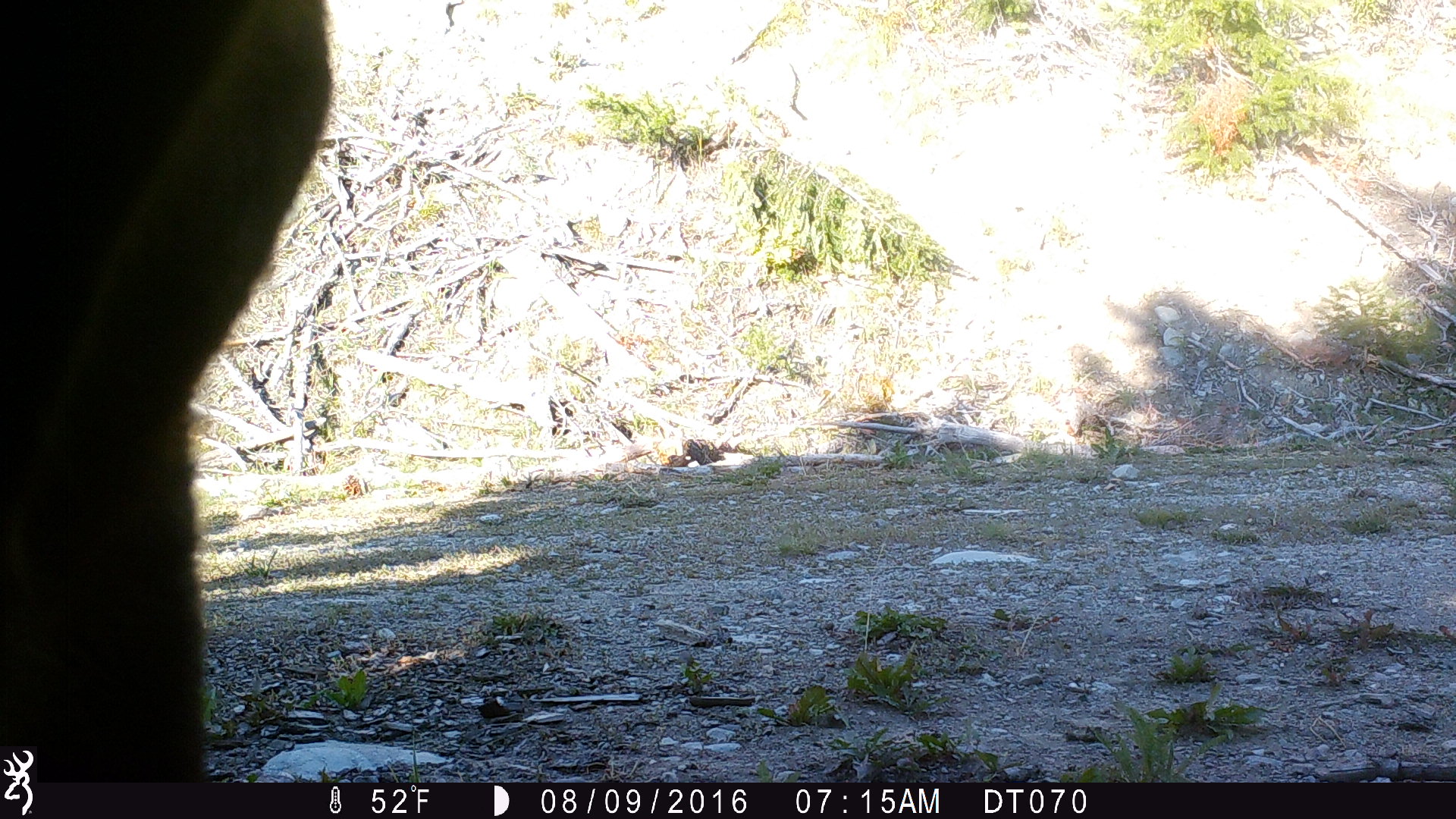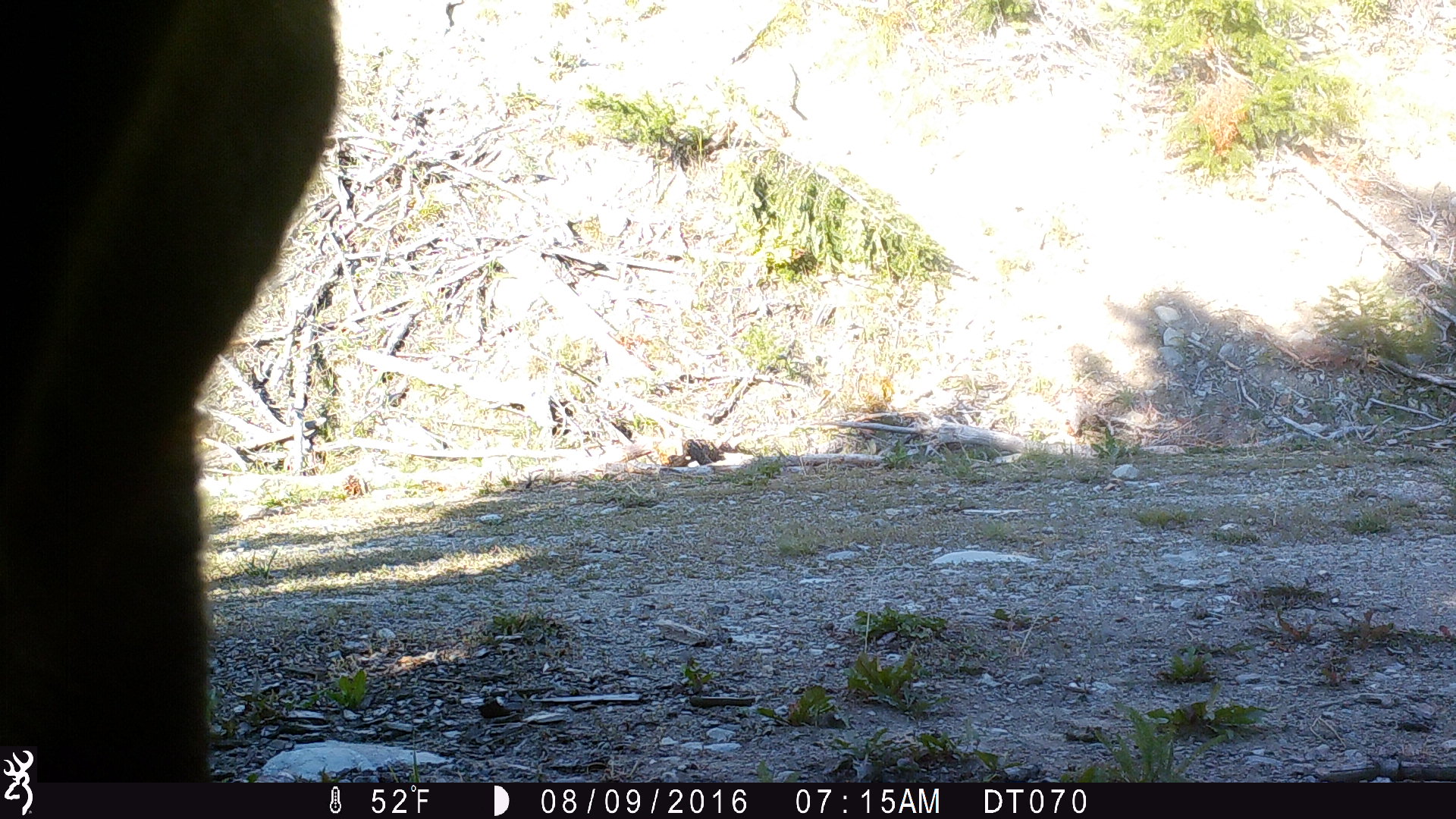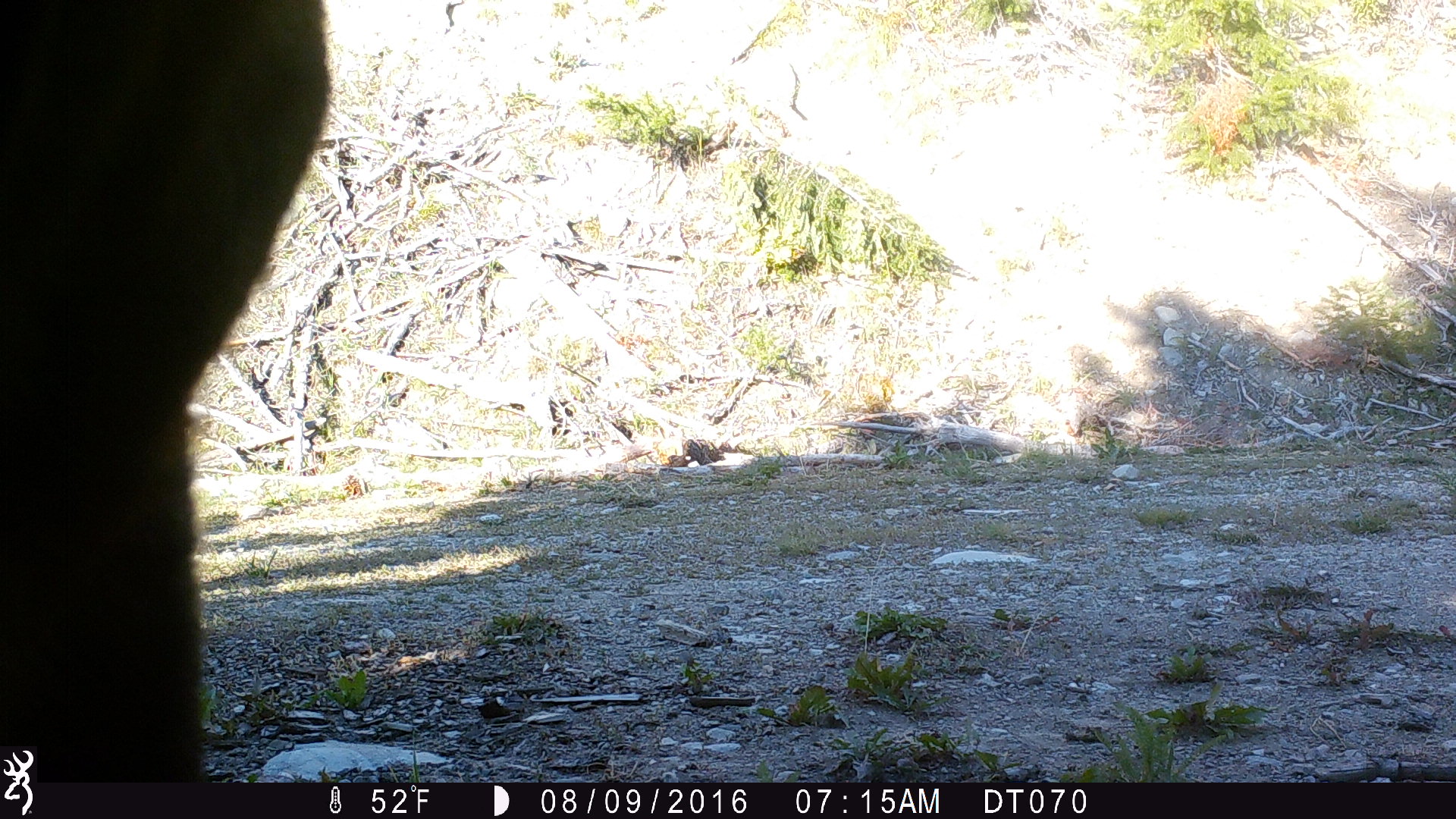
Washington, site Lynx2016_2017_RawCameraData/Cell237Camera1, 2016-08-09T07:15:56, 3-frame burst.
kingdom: Animalia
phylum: Chordata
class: Mammalia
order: Artiodactyla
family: Bovidae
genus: Bos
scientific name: Bos taurus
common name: domestic cattle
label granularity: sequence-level